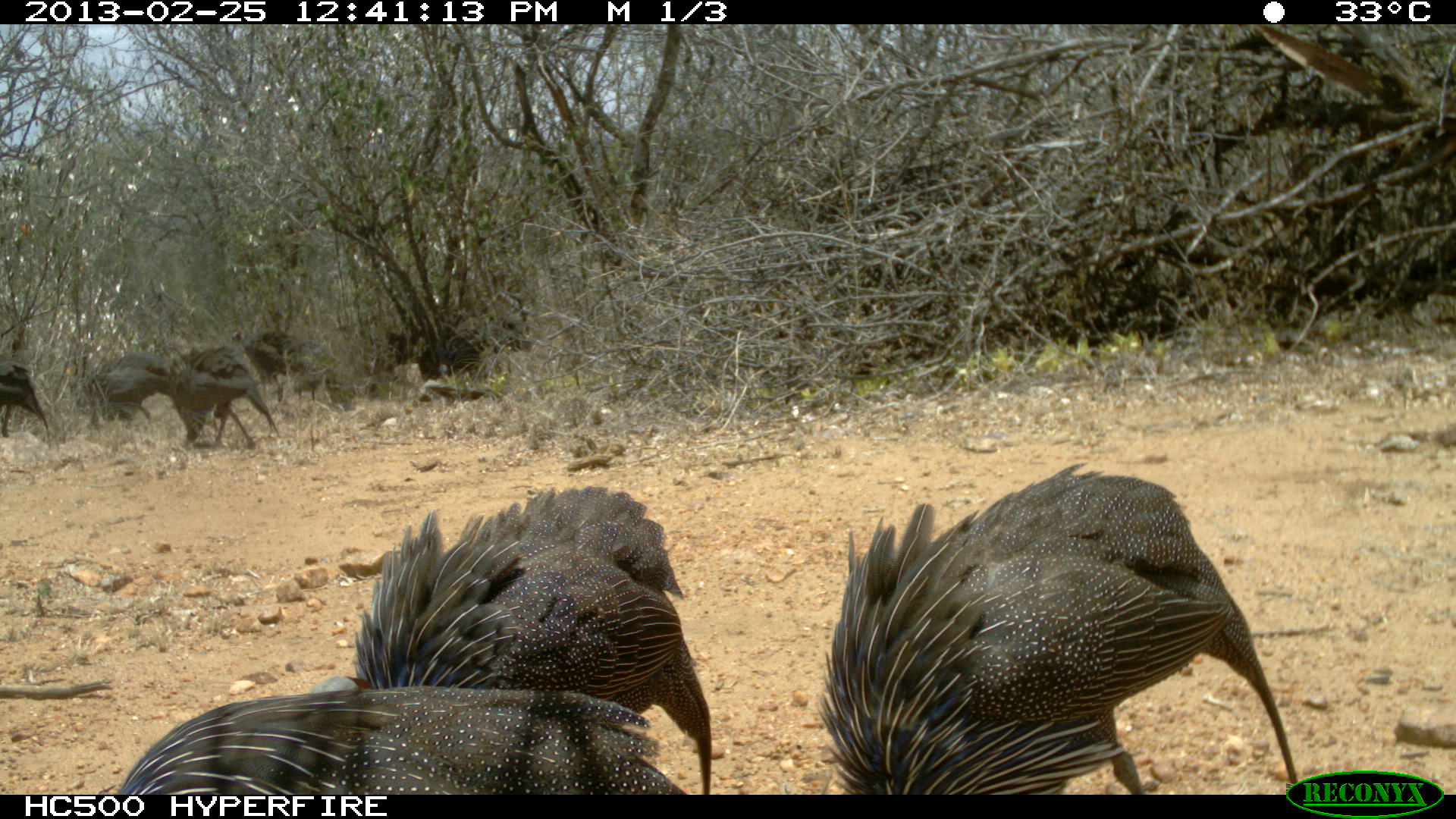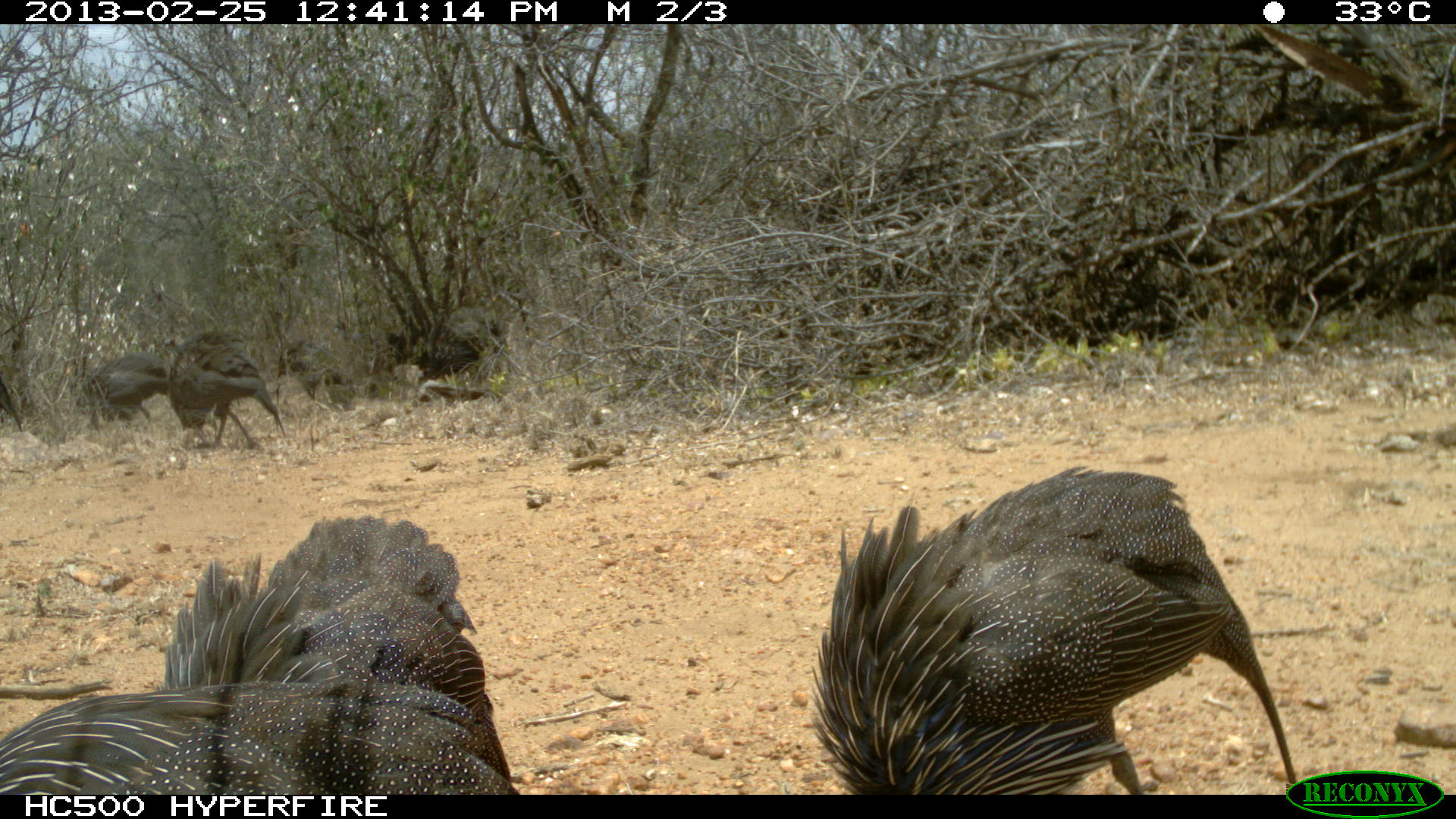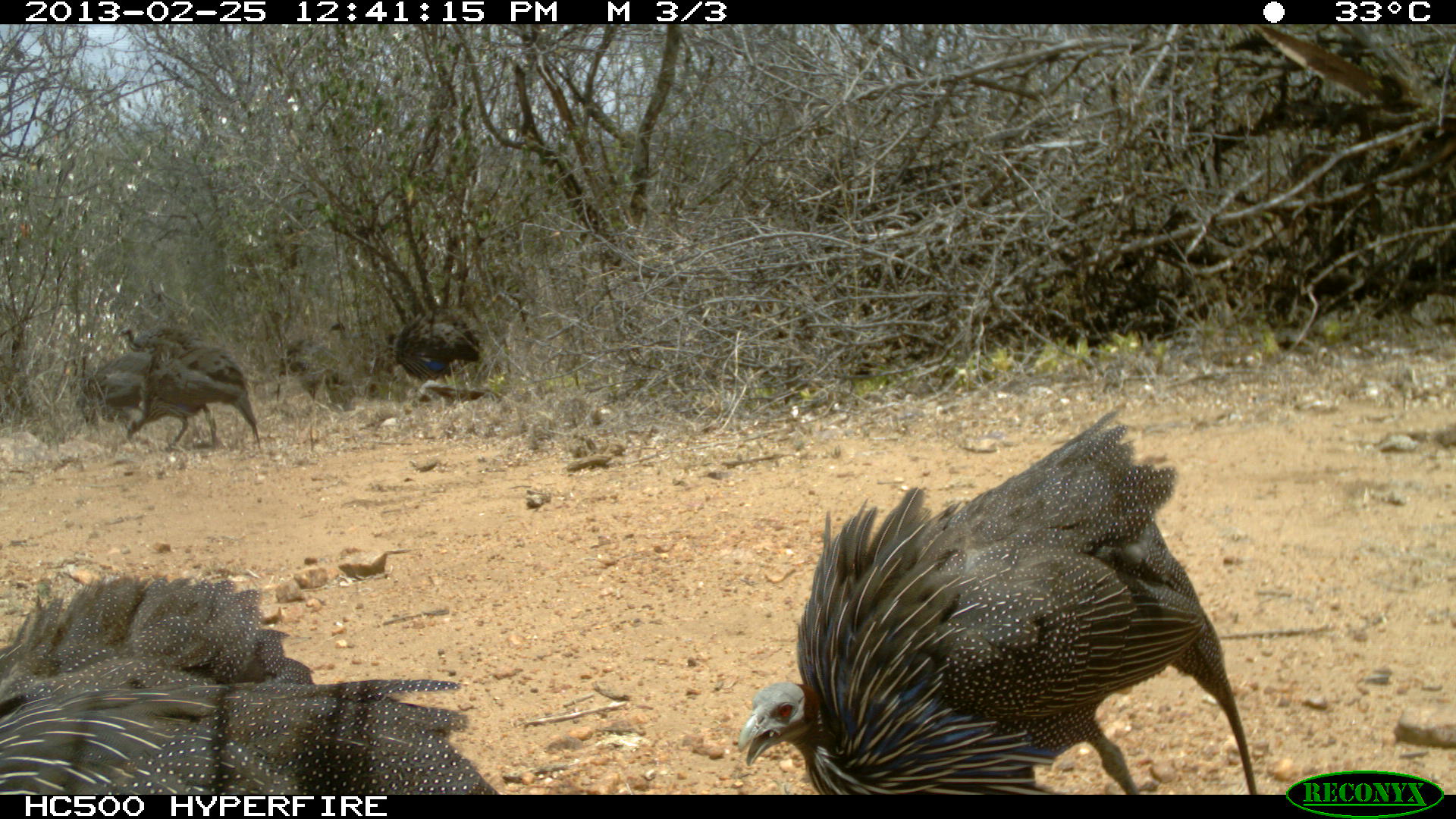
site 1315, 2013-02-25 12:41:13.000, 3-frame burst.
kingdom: Animalia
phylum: Chordata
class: Aves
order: Galliformes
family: Numididae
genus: Acryllium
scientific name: Acryllium vulturinum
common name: vulturine guineafowl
Acryllium vulturinum (vulturine guineafowl), count 8.